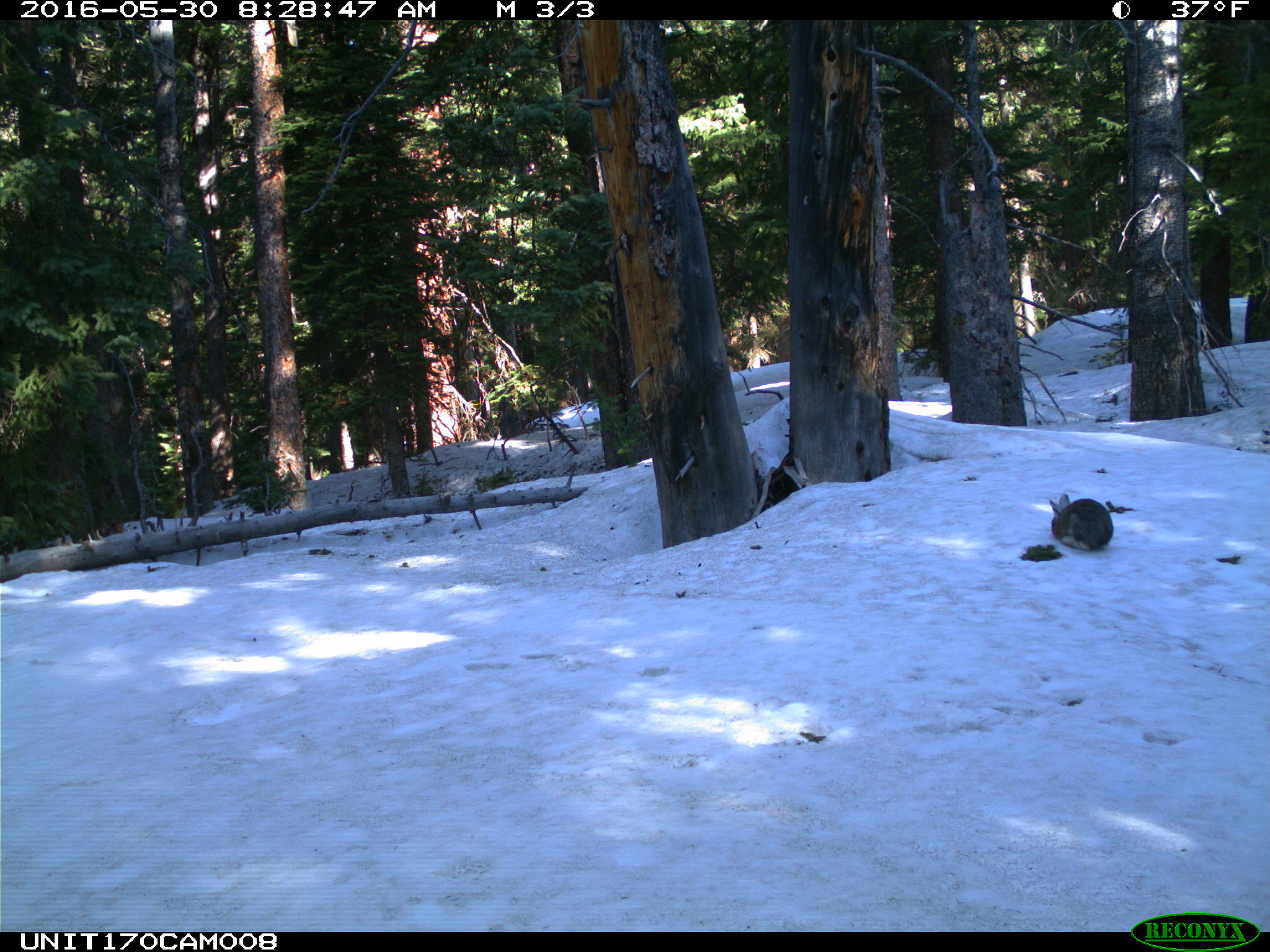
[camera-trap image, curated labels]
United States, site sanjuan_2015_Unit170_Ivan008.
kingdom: Animalia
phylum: Chordata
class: Mammalia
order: Lagomorpha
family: Leporidae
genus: Lepus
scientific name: Lepus americanus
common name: snowshoe hare